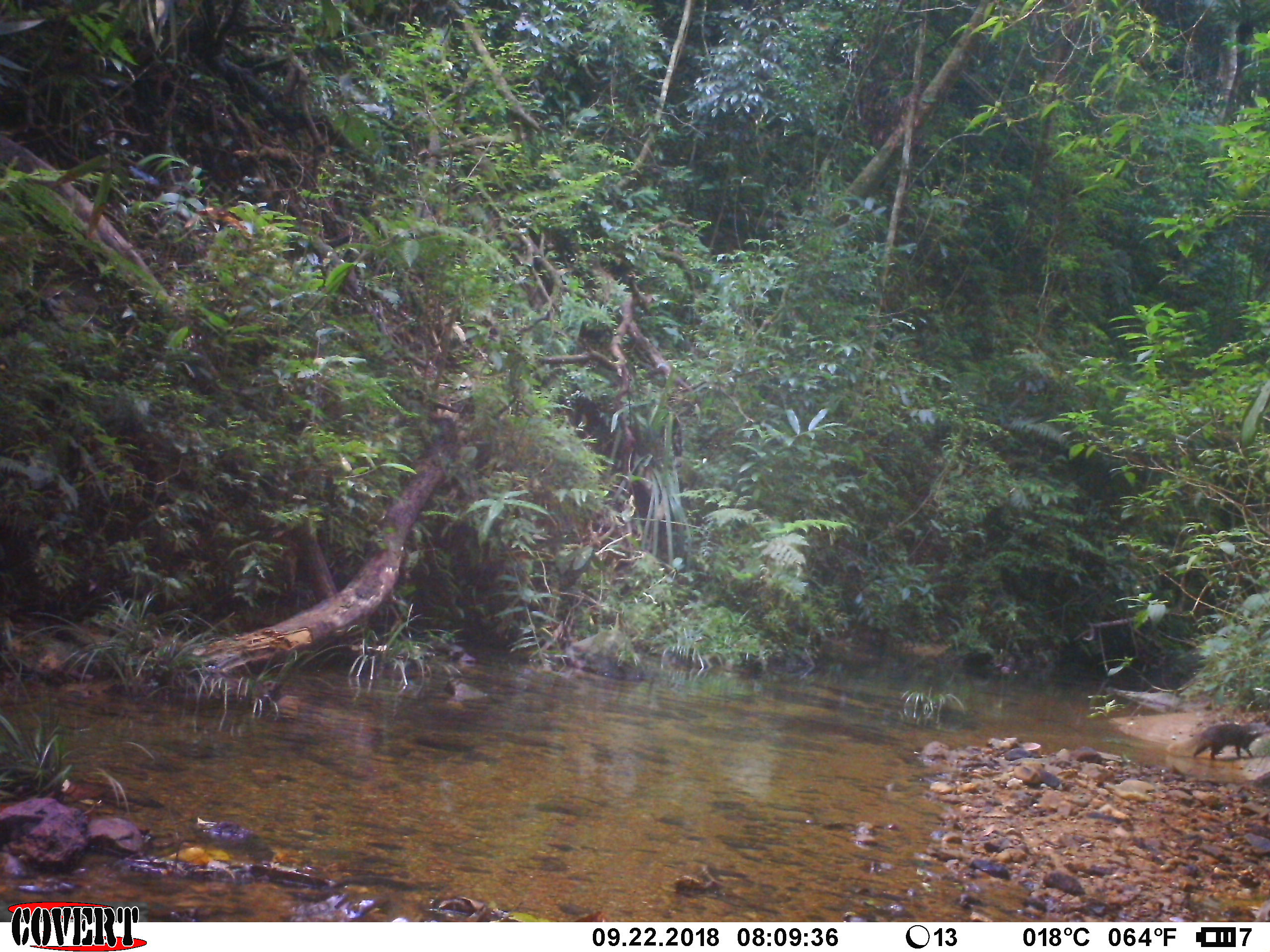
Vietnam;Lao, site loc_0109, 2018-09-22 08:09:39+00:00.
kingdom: Animalia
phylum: Chordata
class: Mammalia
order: Carnivora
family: Herpestidae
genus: Urva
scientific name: Urva urva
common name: crab-eating mongoose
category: crab eating mongoose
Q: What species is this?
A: Crab eating mongoose (crab-eating mongoose) (Urva urva).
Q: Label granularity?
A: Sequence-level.